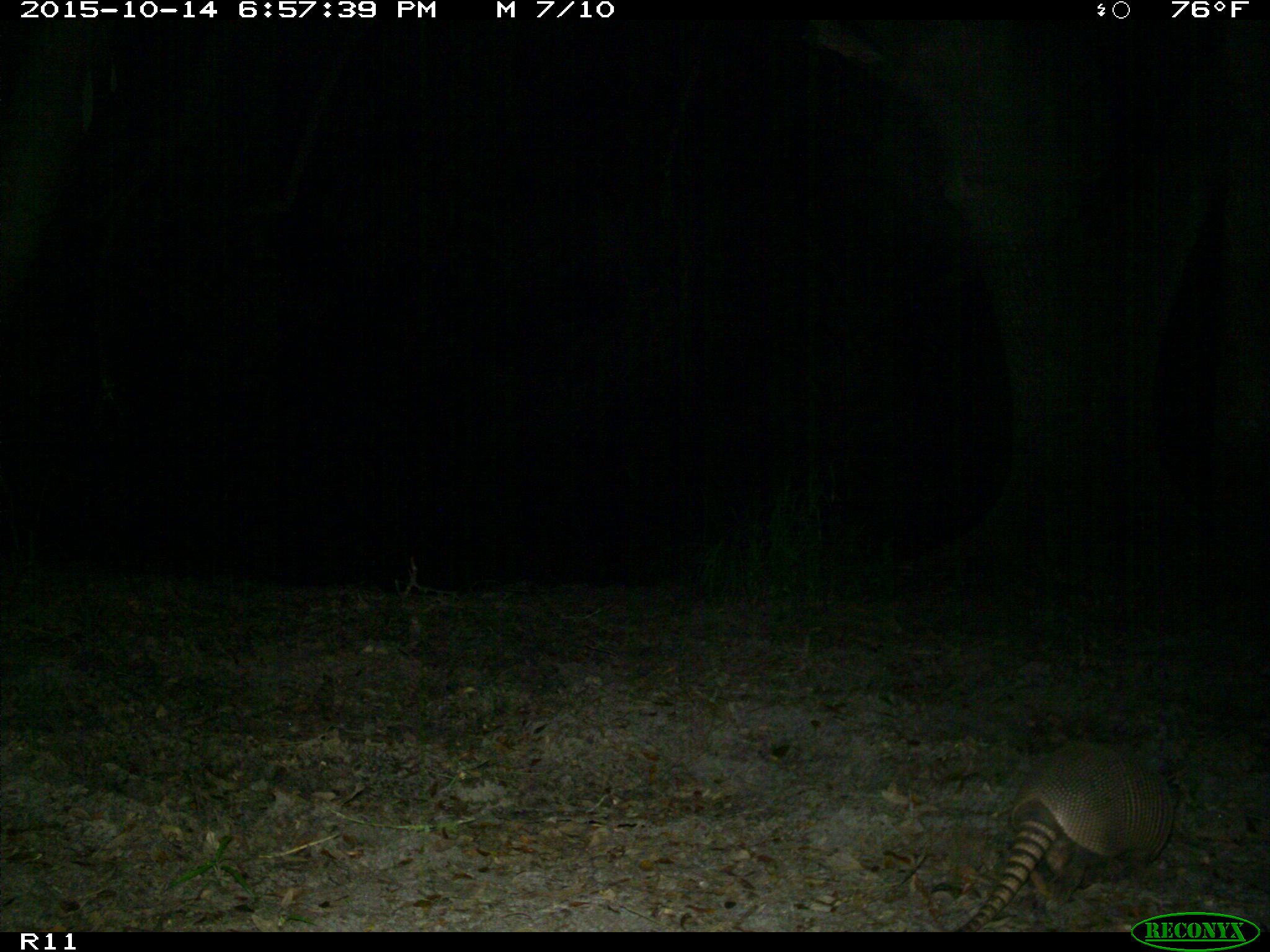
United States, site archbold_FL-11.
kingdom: Animalia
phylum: Chordata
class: Mammalia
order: Cingulata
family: Dasypodidae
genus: Dasypus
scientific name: Dasypus novemcinctus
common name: nine-banded armadillo